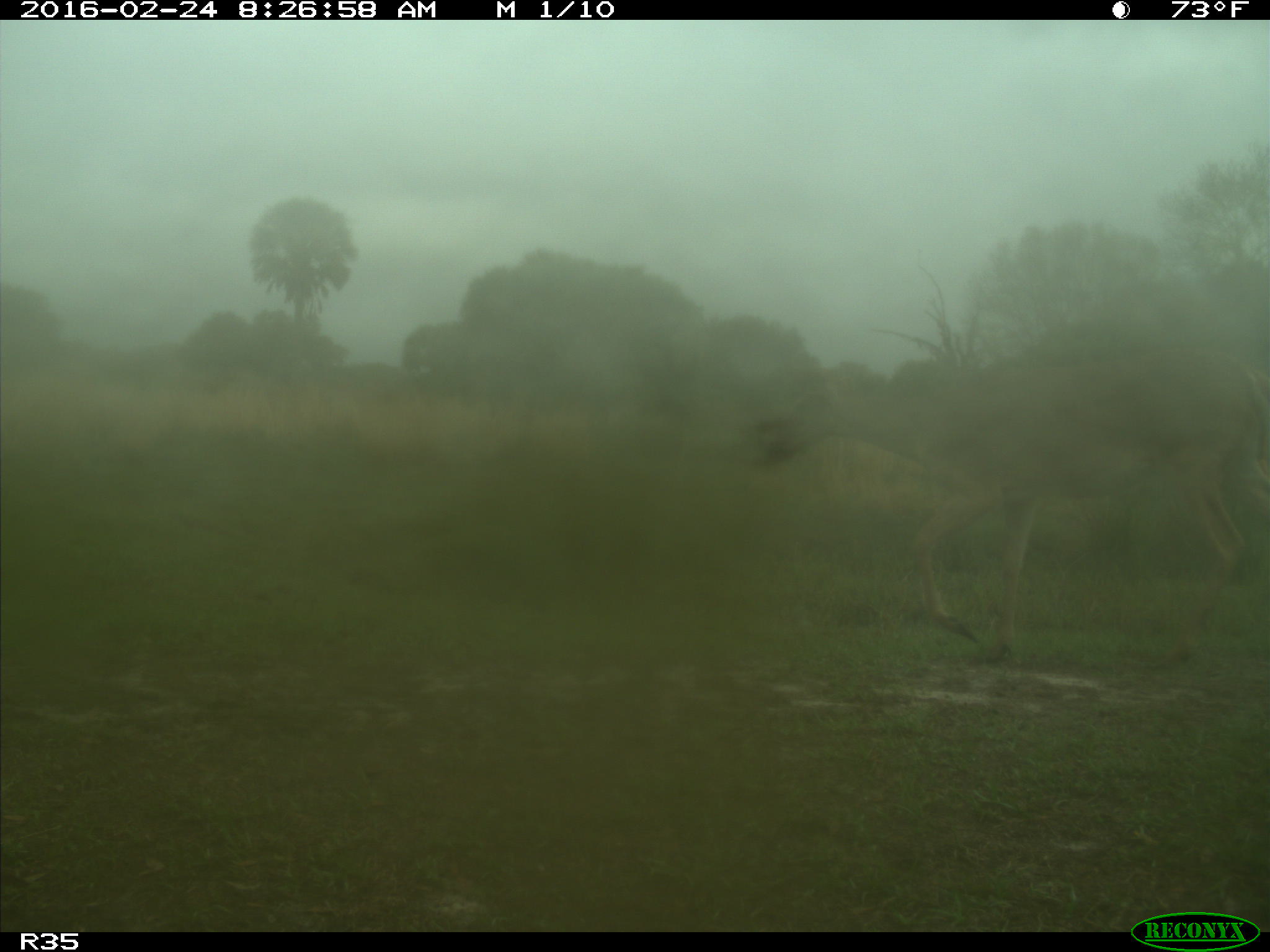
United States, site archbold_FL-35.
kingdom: Animalia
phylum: Chordata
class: Mammalia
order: Artiodactyla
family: Cervidae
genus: Odocoileus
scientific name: Odocoileus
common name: deer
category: unidentified deer